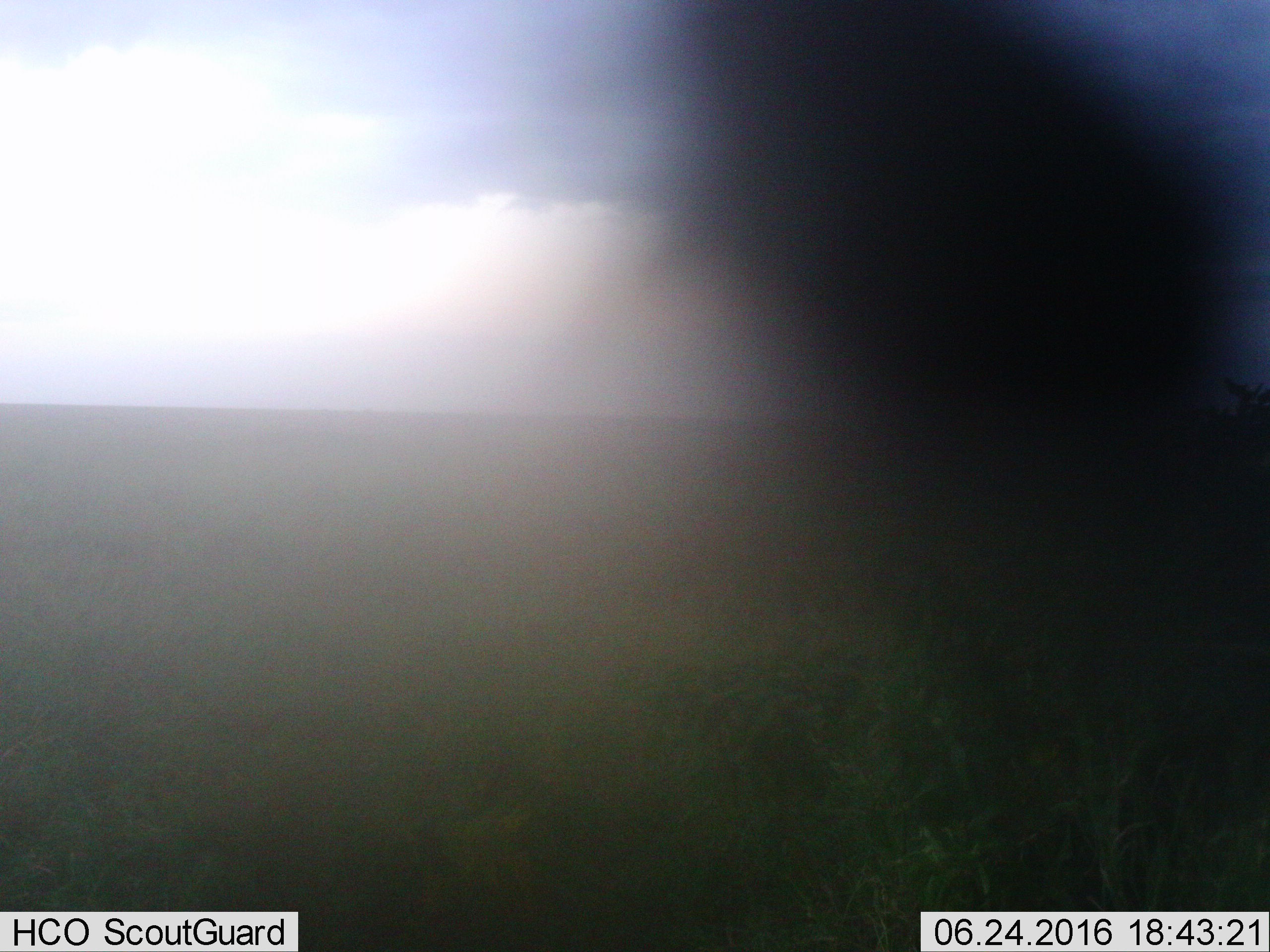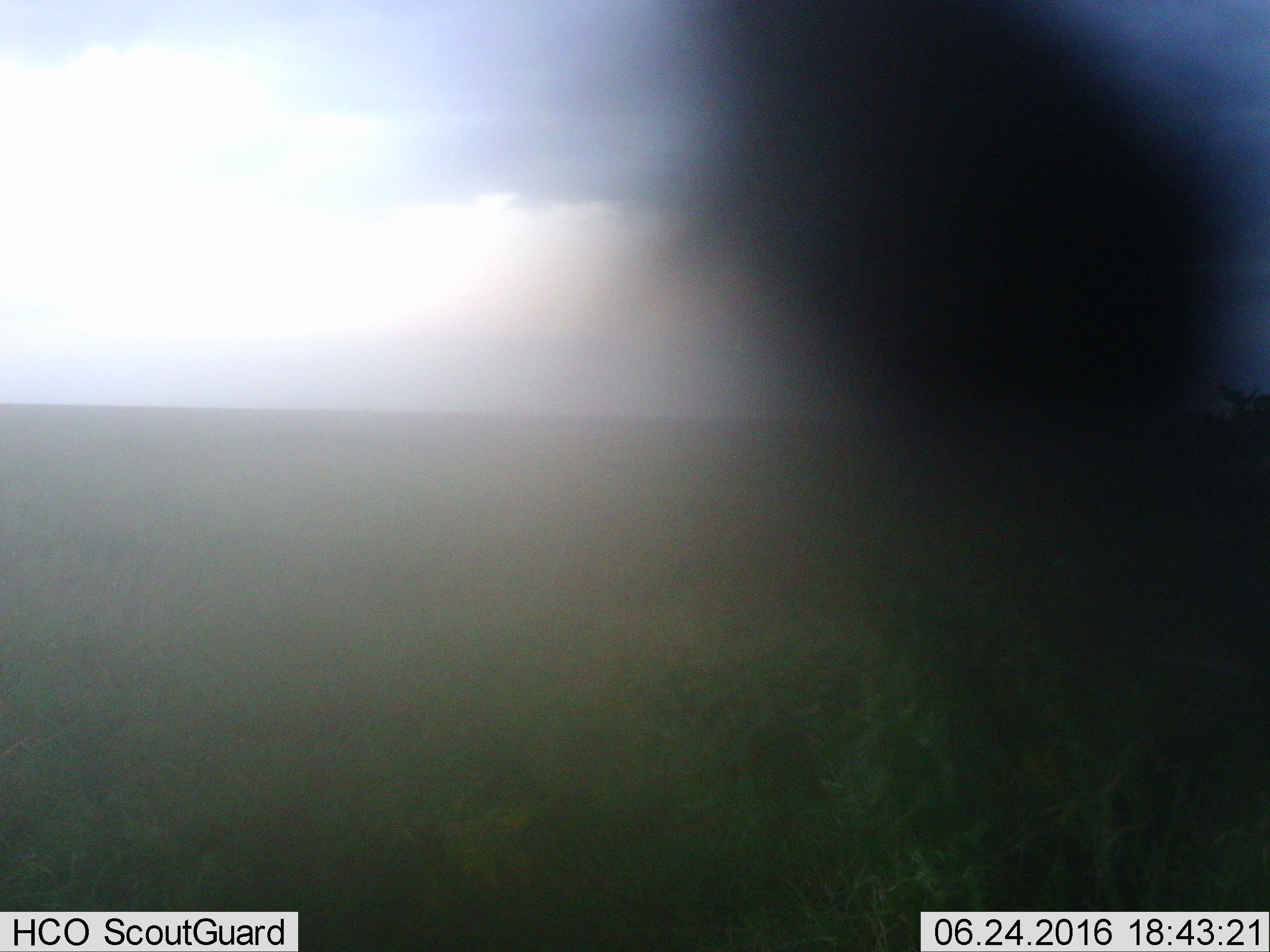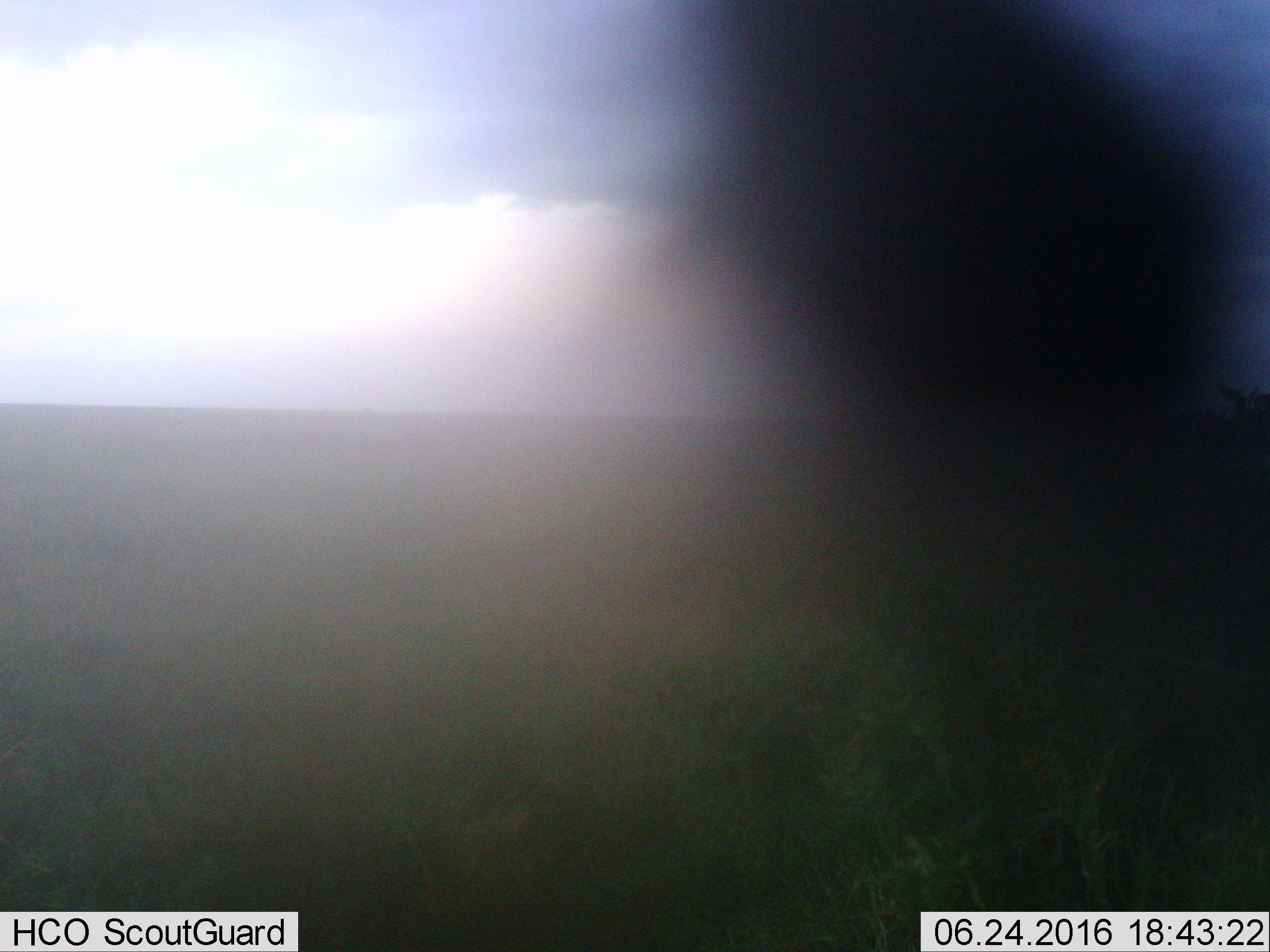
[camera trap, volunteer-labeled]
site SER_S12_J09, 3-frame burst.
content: unidentified animal